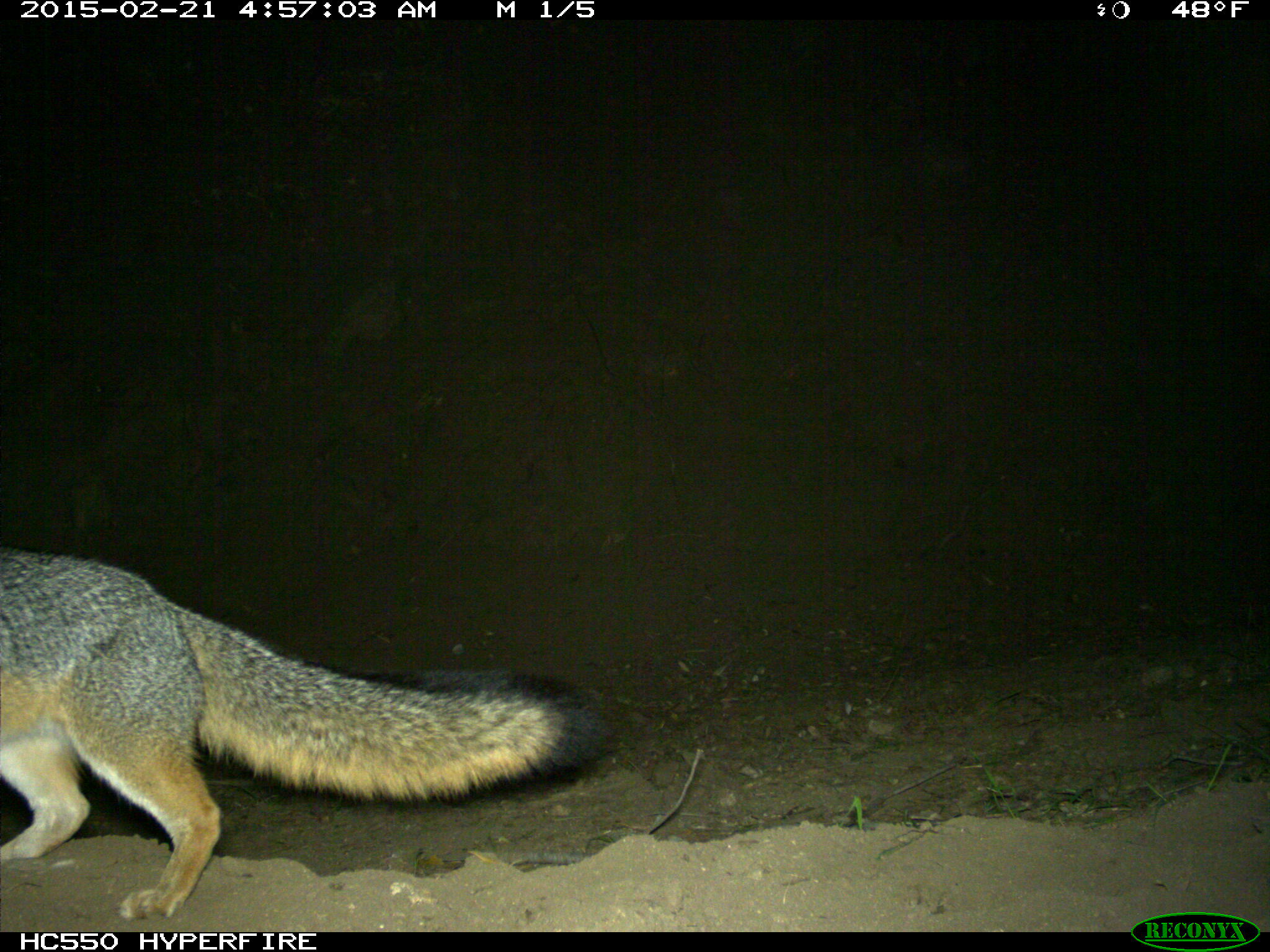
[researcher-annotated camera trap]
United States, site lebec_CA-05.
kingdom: Animalia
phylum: Chordata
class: Mammalia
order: Carnivora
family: Canidae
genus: Urocyon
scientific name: Urocyon cinereoargenteus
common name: gray fox